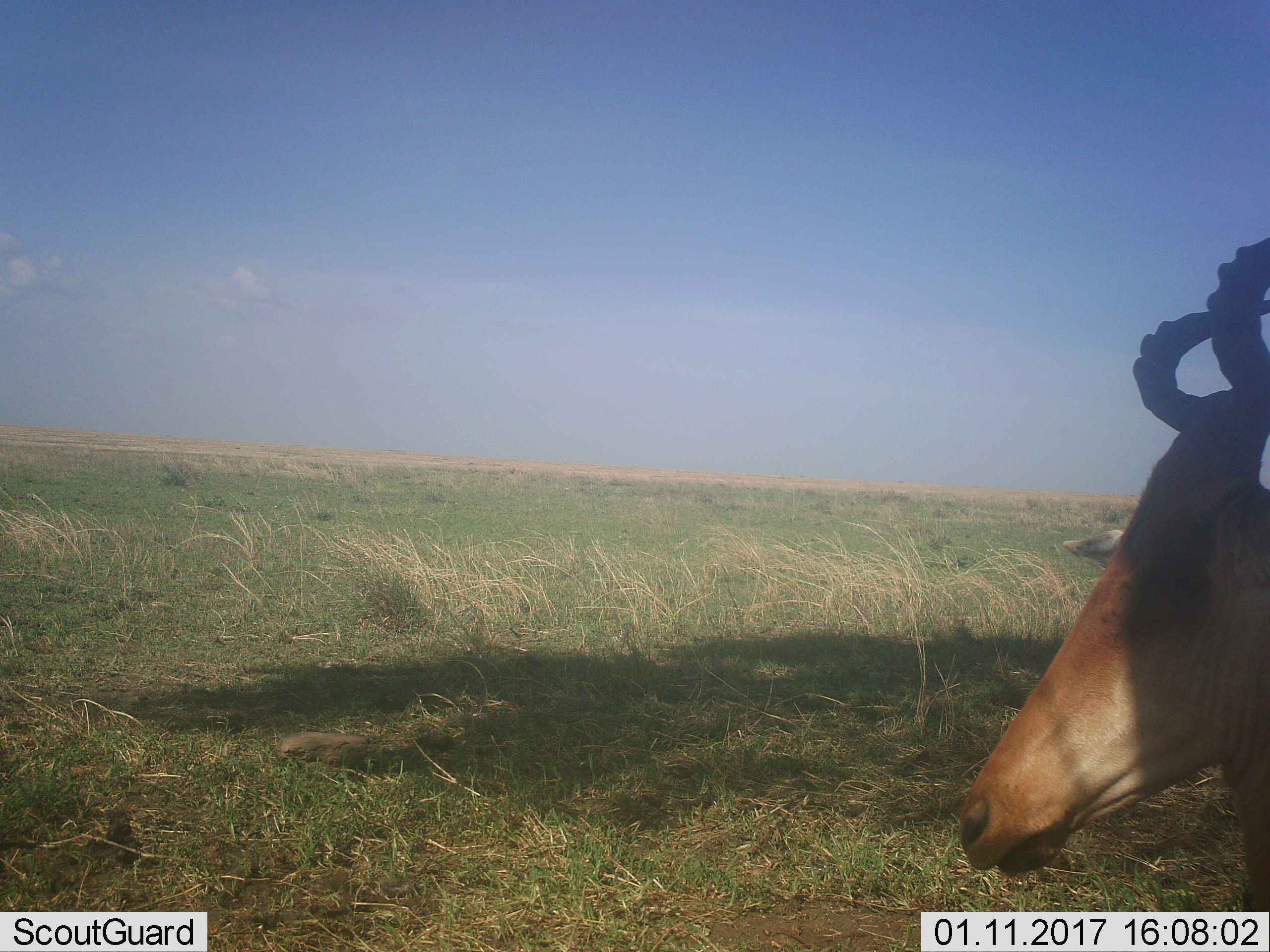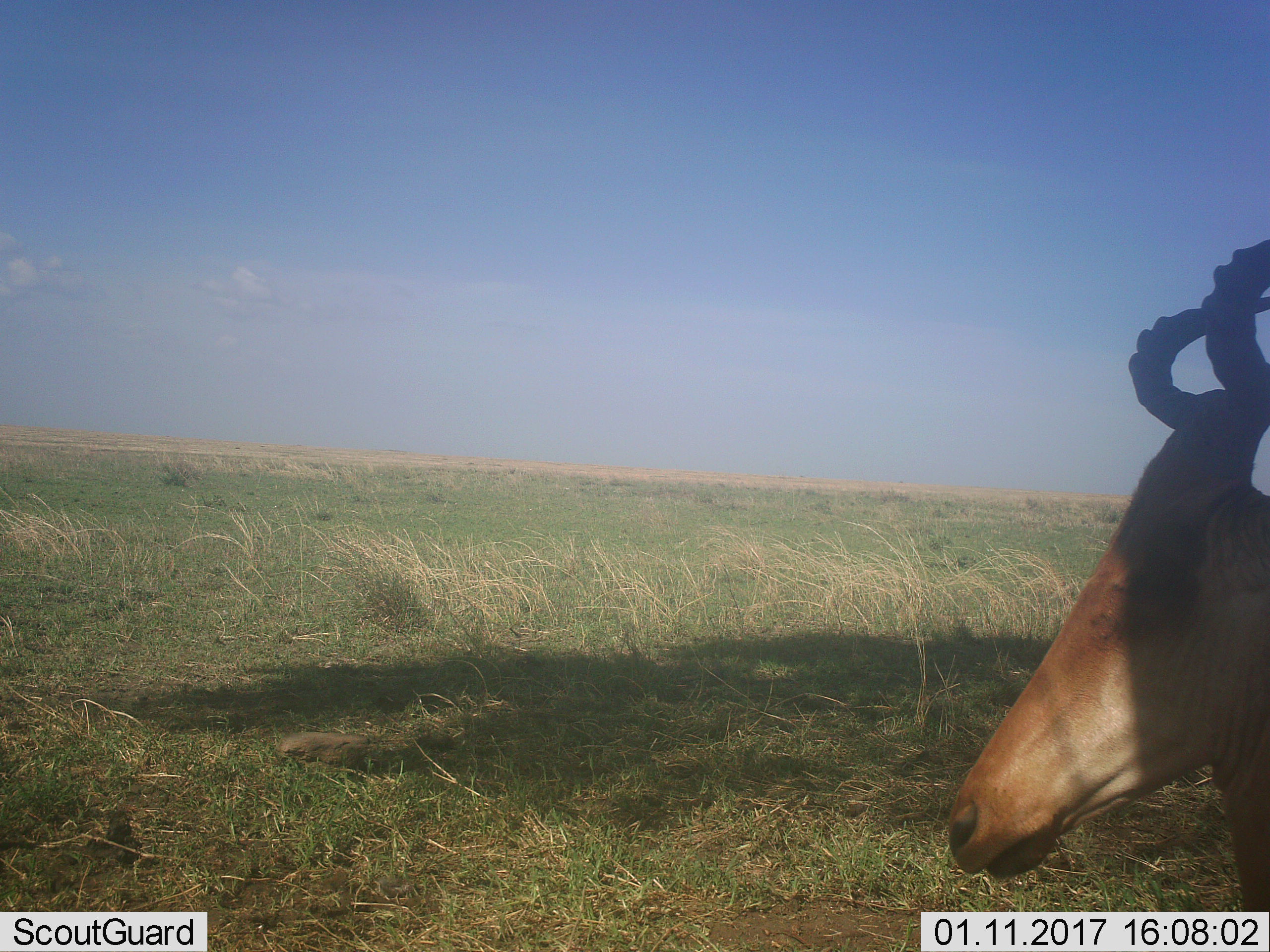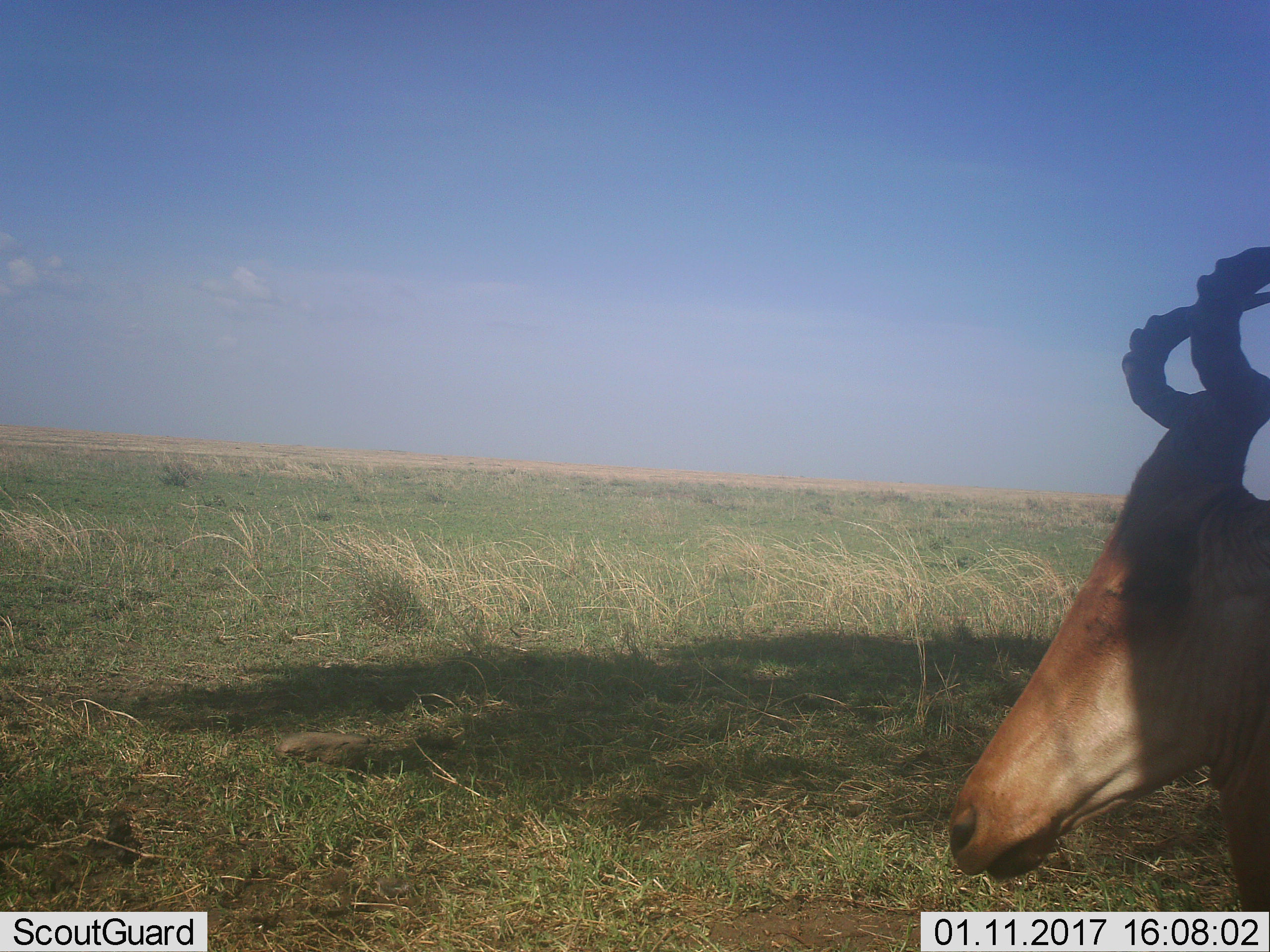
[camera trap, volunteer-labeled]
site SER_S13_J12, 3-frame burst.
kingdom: Animalia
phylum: Chordata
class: Mammalia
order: Artiodactyla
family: Bovidae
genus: Alcelaphus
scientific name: Alcelaphus buselaphus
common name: hartebeest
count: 1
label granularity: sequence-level